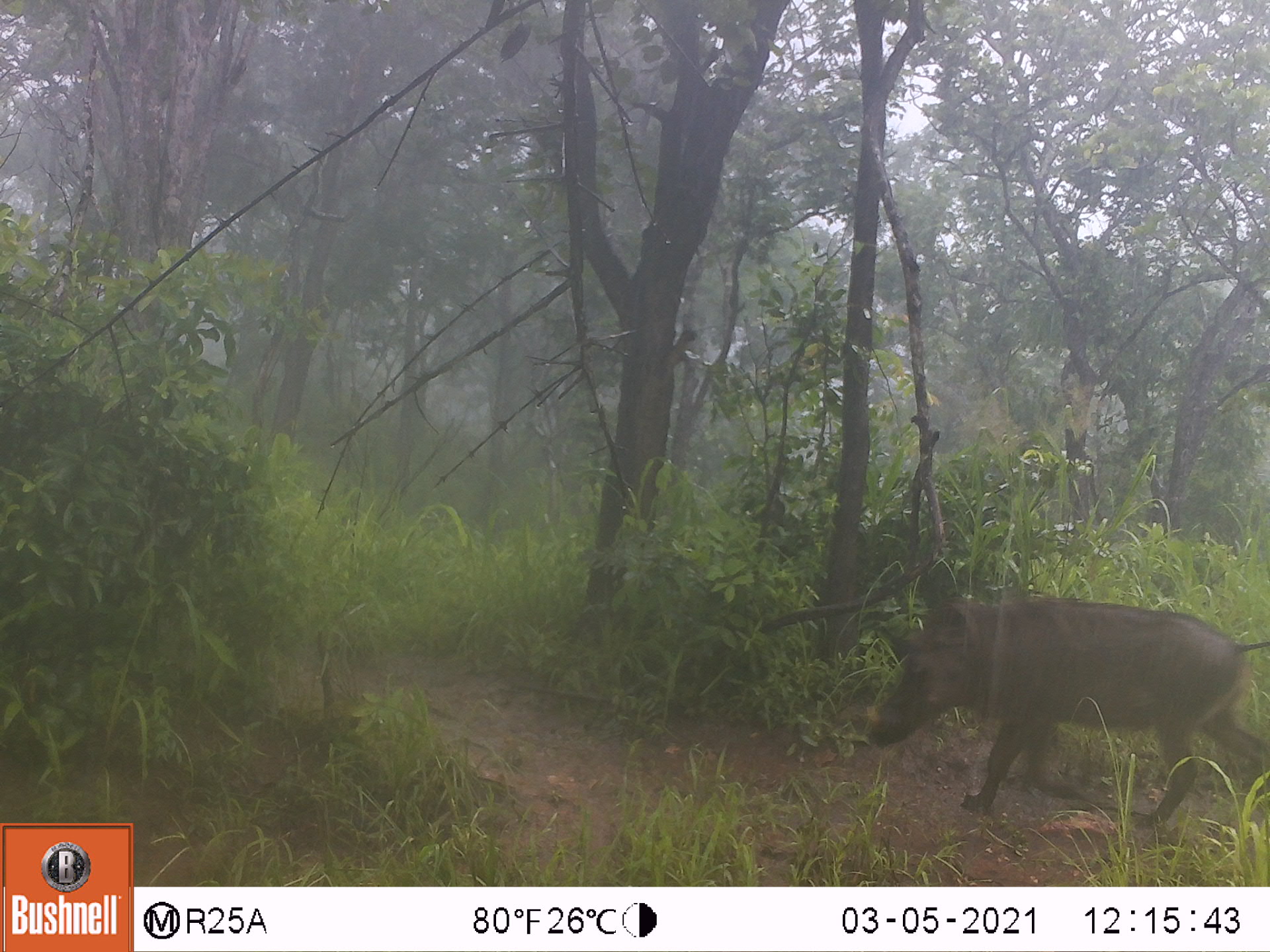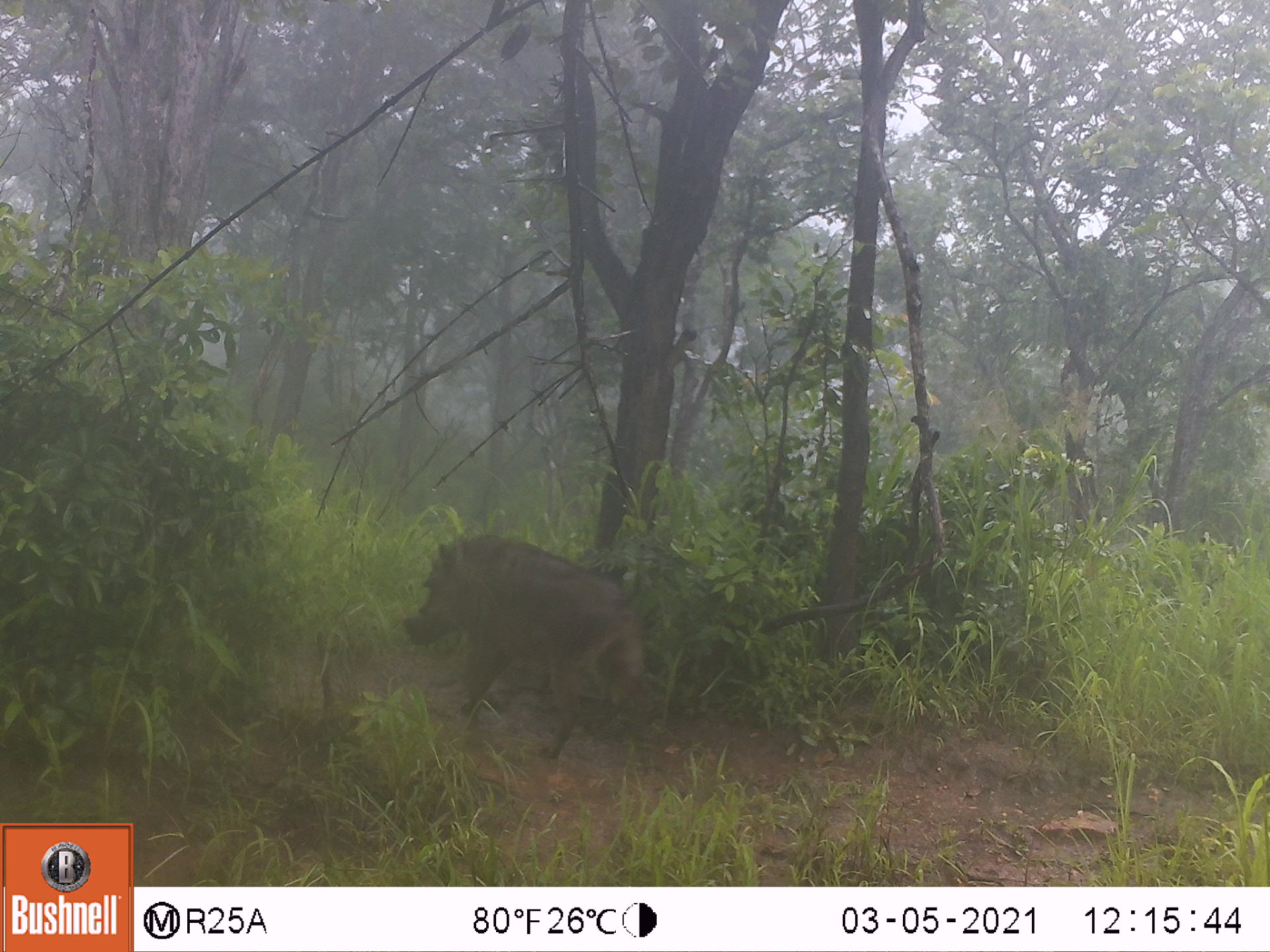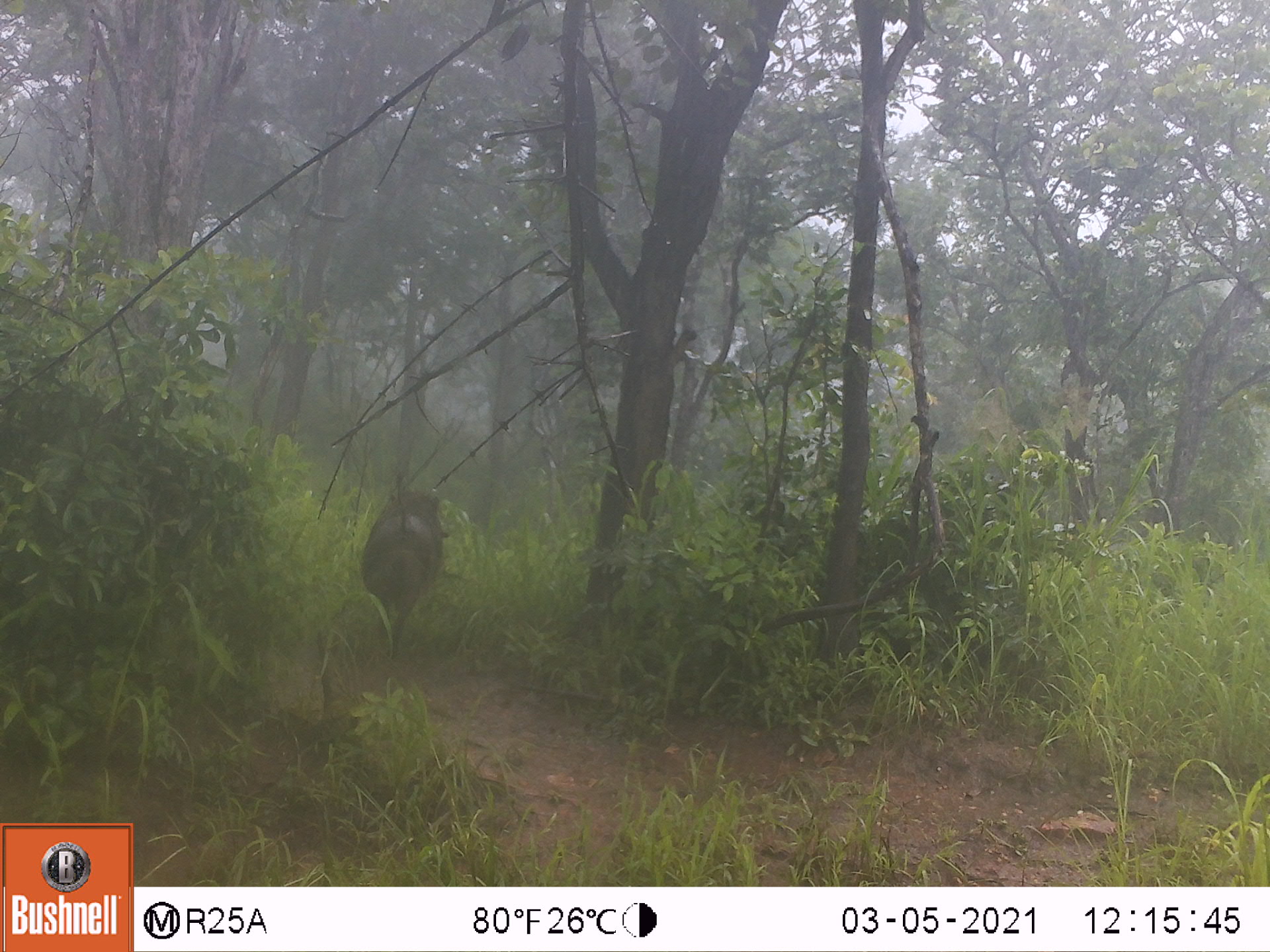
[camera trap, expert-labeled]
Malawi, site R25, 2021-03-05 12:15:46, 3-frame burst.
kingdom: Animalia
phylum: Chordata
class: Mammalia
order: Artiodactyla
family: Suidae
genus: Phacochoerus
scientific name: Phacochoerus africanus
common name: common warthog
Common warthog (Phacochoerus africanus), count 1.